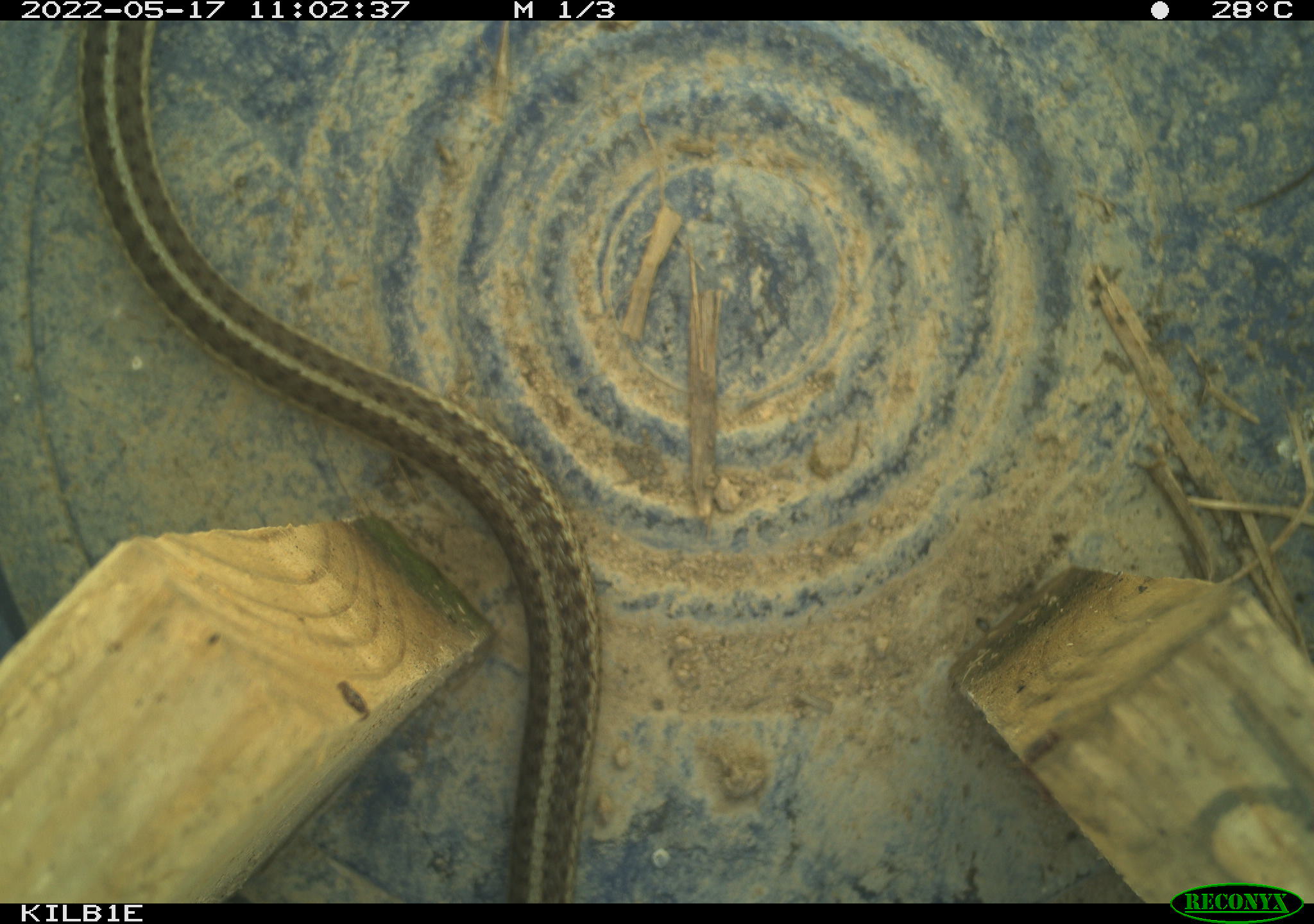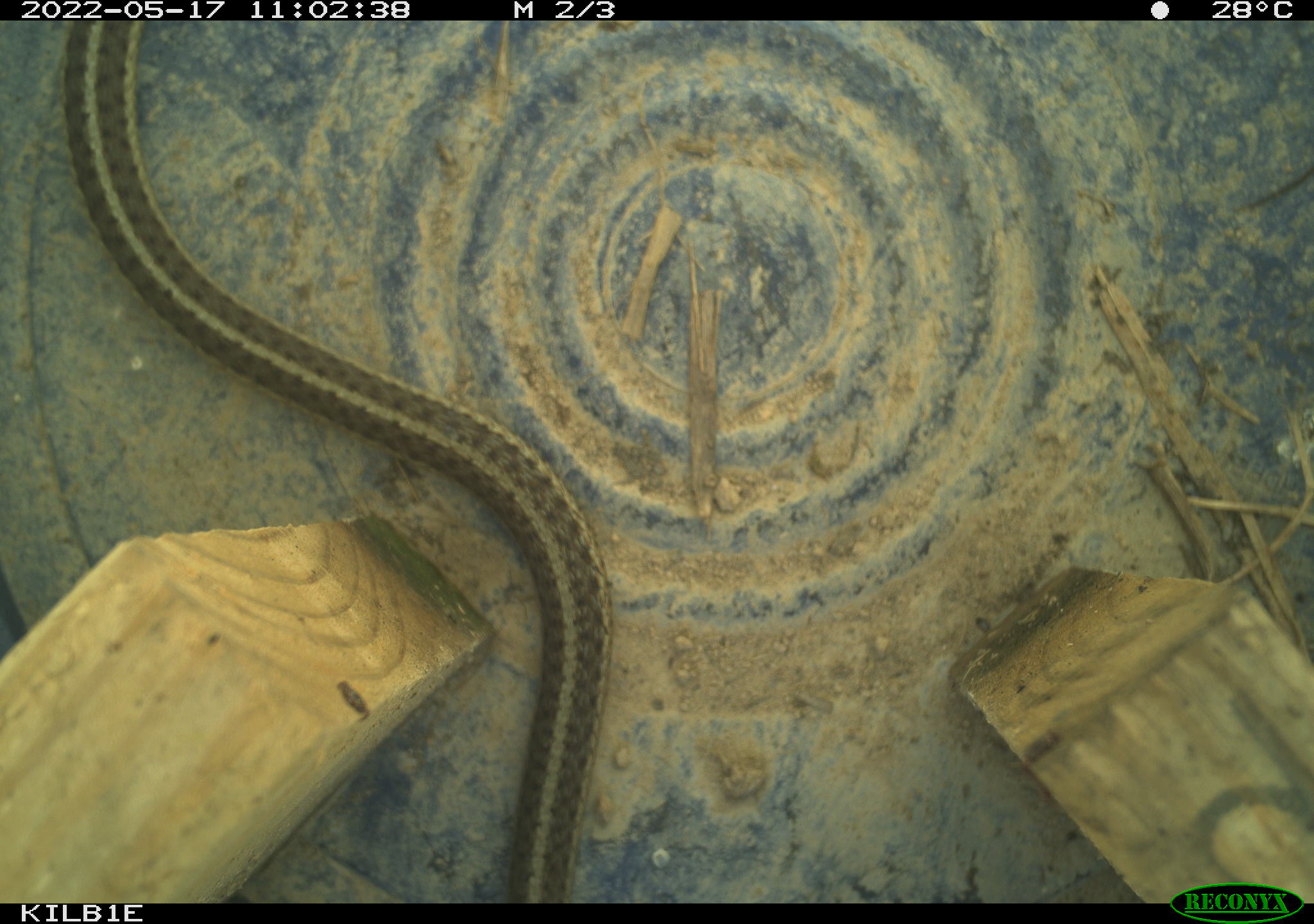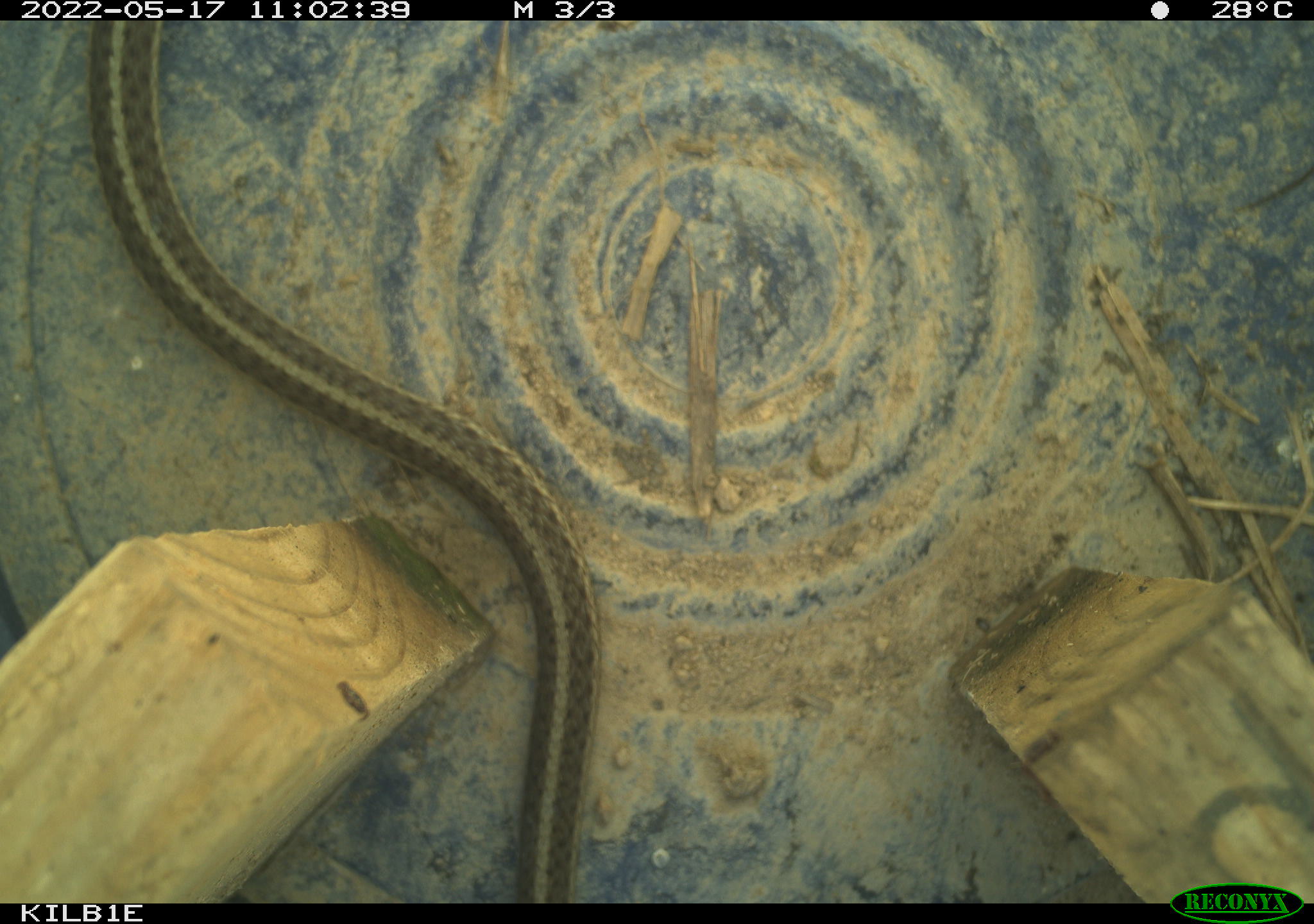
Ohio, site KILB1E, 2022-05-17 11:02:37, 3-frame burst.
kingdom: Animalia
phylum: Chordata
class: Reptilia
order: Squamata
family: Colubridae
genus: Thamnophis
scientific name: Thamnophis sirtalis sirtalis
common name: eastern gartersnake